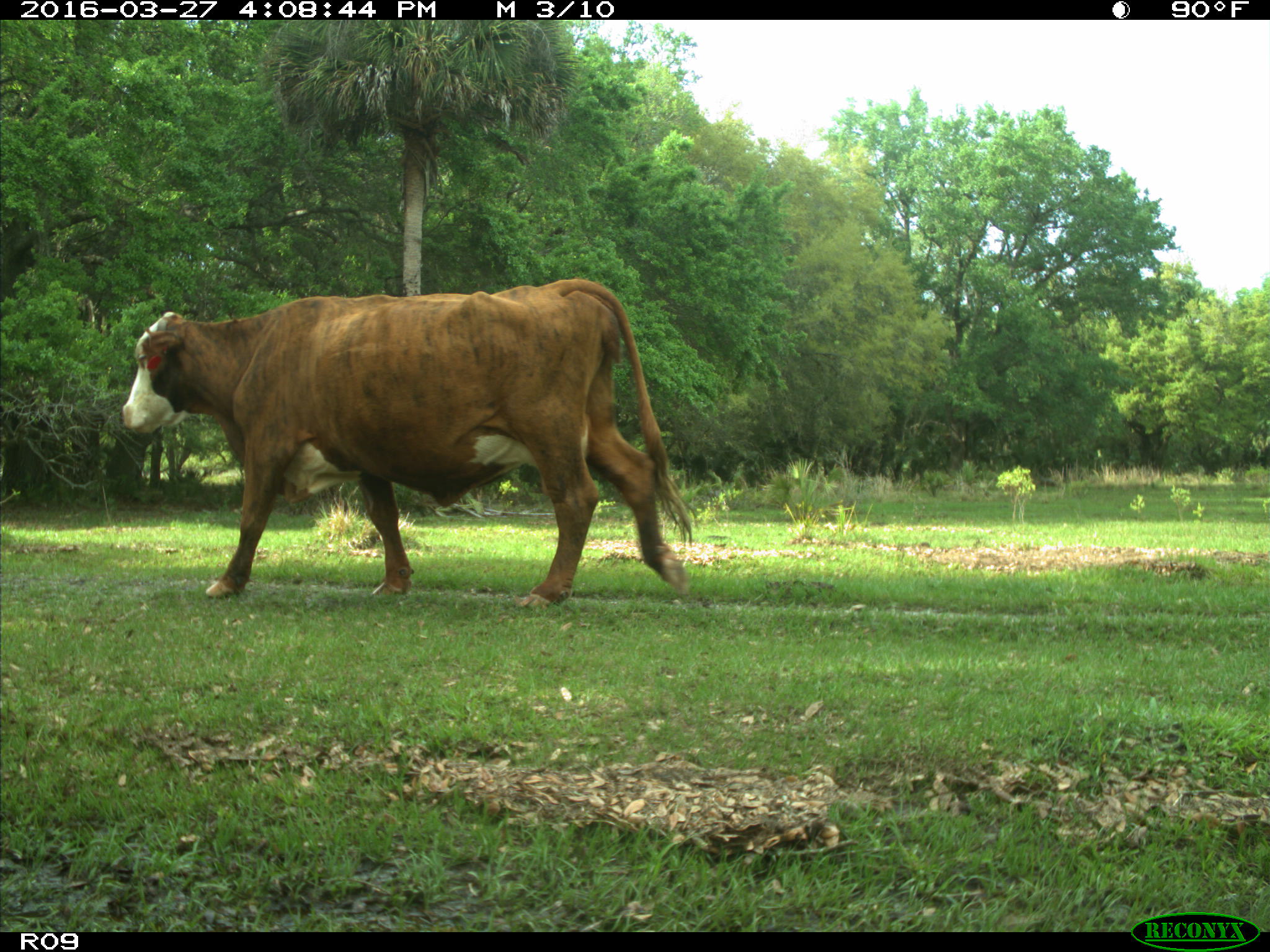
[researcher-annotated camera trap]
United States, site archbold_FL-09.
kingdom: Animalia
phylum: Chordata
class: Mammalia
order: Artiodactyla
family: Bovidae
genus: Bos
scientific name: Bos taurus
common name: domestic cow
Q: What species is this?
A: Bos taurus (domestic cow).